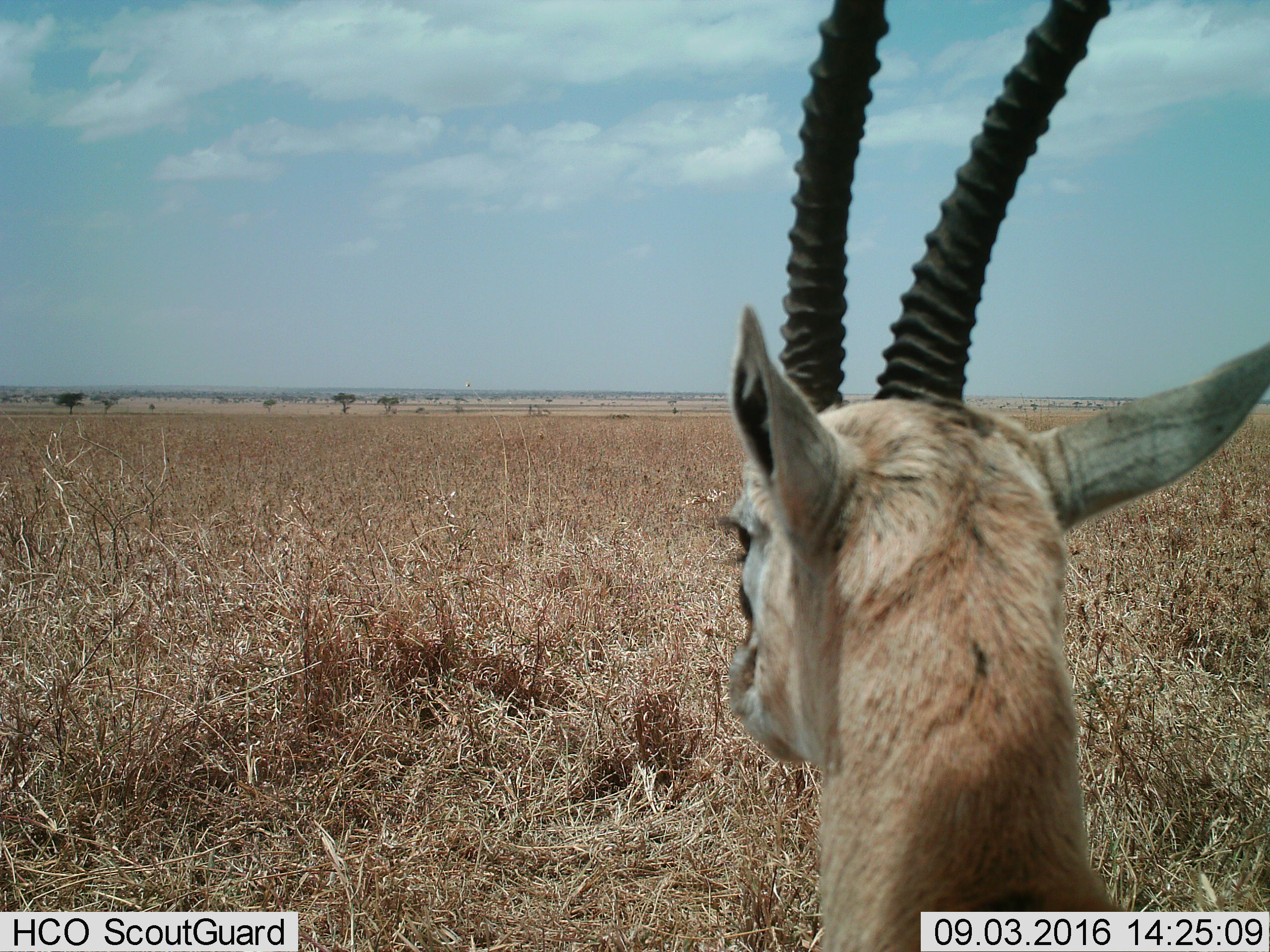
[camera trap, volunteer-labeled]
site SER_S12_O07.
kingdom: Animalia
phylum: Chordata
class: Mammalia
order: Artiodactyla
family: Bovidae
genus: Eudorcas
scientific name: Eudorcas thomsonii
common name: thomson's gazelle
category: gazellethomsons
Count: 1.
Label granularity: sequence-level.